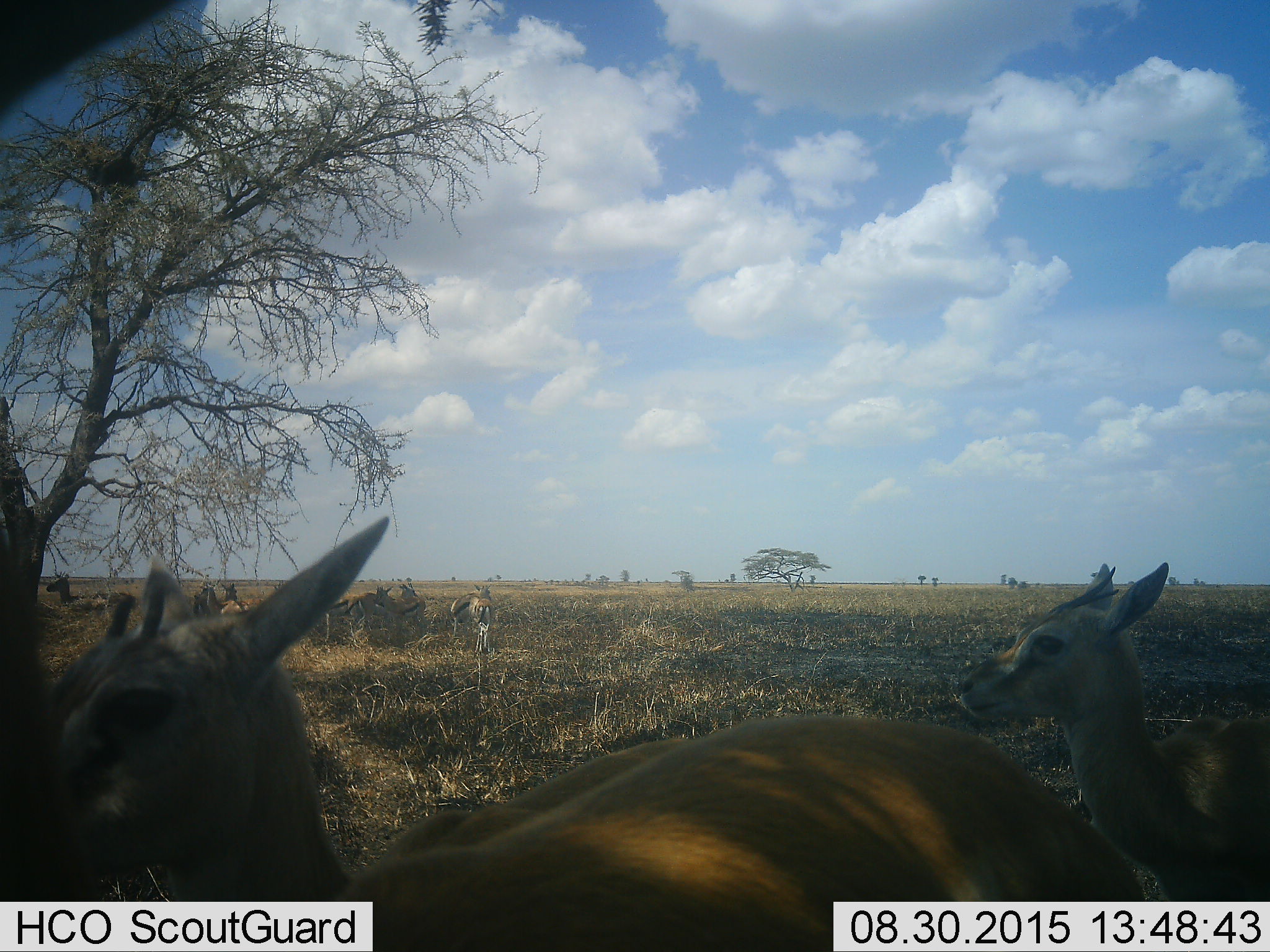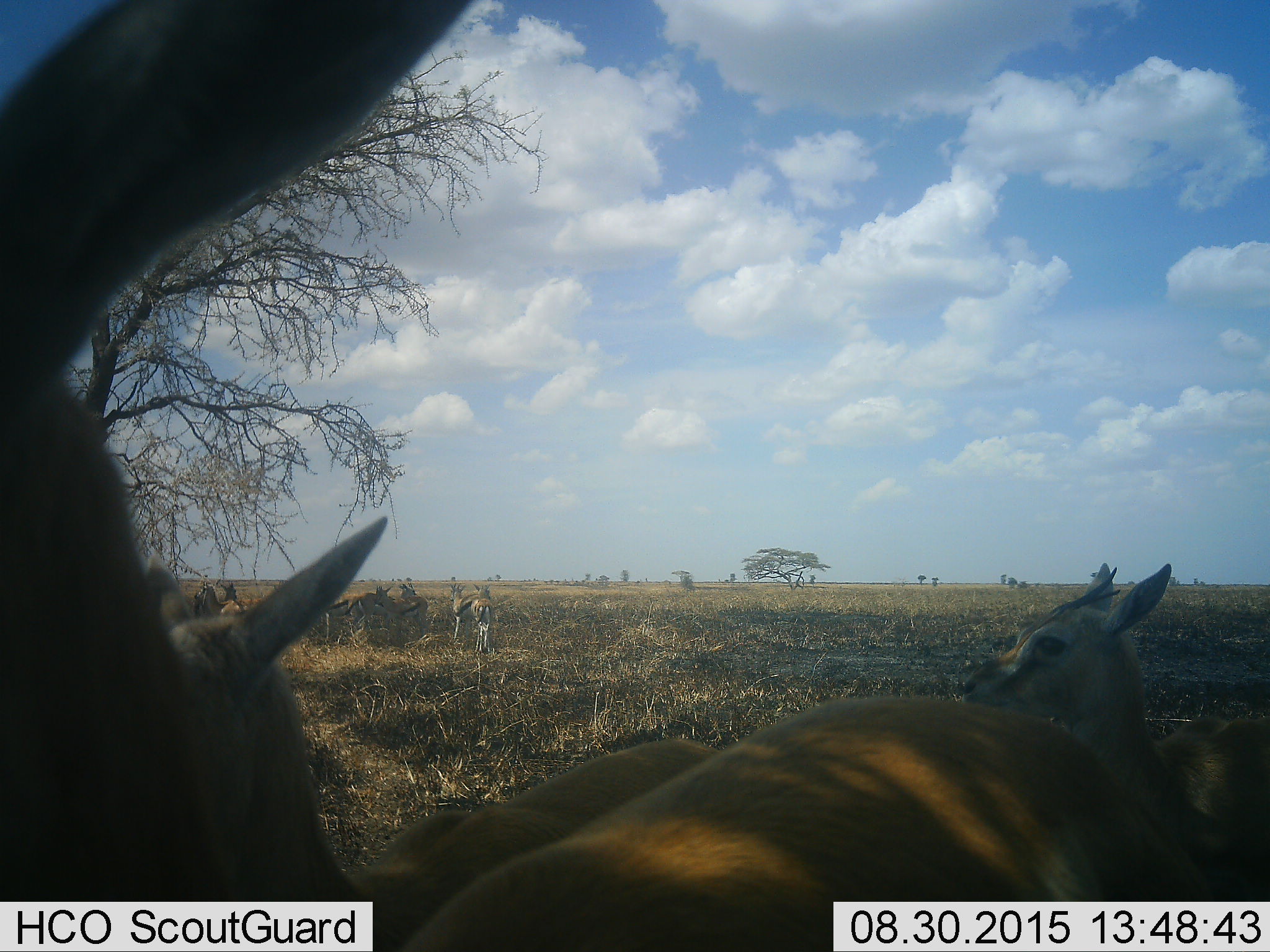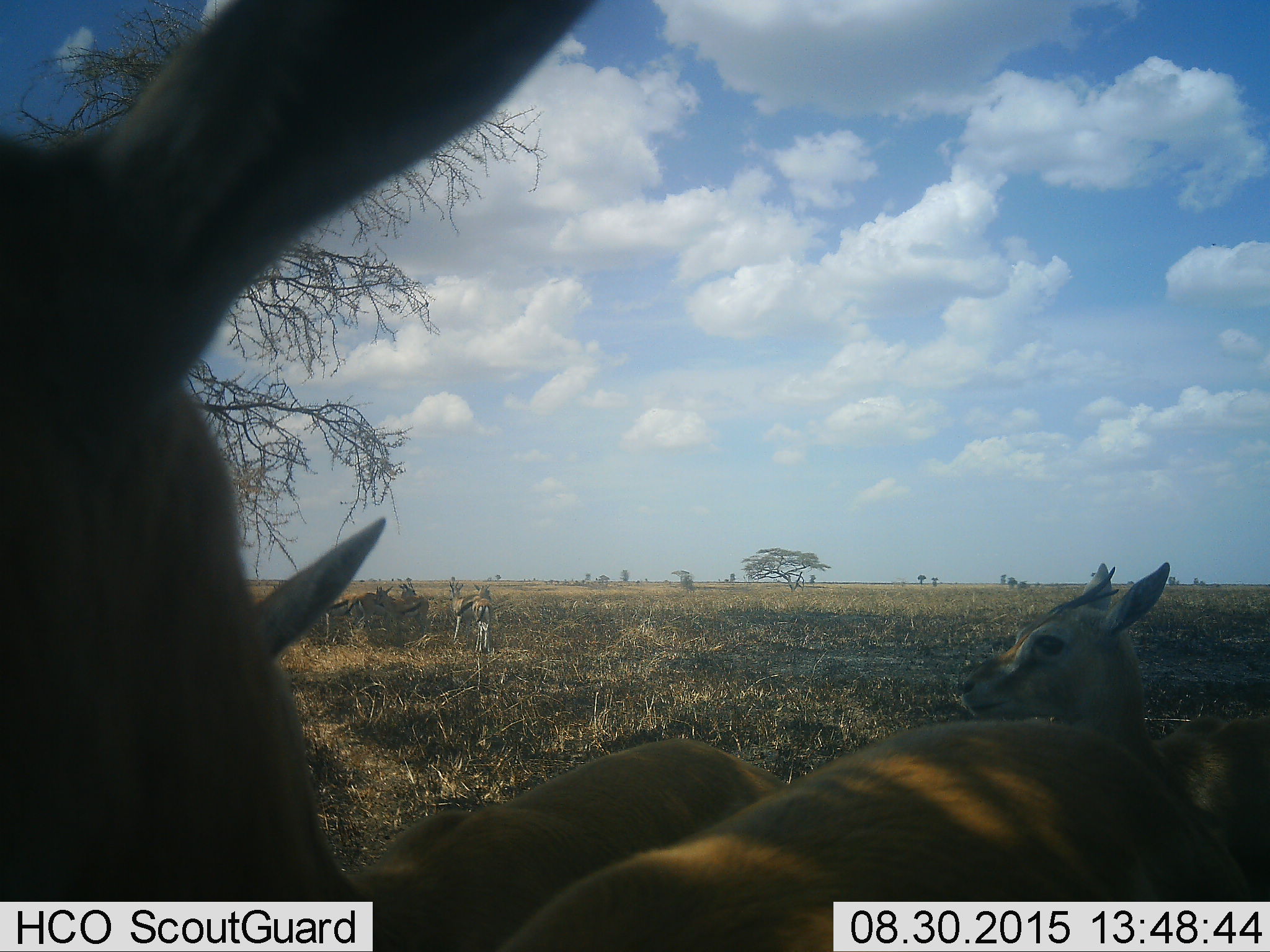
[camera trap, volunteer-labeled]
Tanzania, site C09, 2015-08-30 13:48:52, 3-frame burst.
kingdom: Animalia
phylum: Chordata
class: Mammalia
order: Artiodactyla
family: Bovidae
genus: Eudorcas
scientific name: Eudorcas thomsonii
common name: thomson's gazelle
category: gazellethomsons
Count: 11-50.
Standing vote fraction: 100%.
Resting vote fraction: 38%.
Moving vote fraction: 25%.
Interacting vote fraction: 25%.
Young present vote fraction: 6%.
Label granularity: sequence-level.